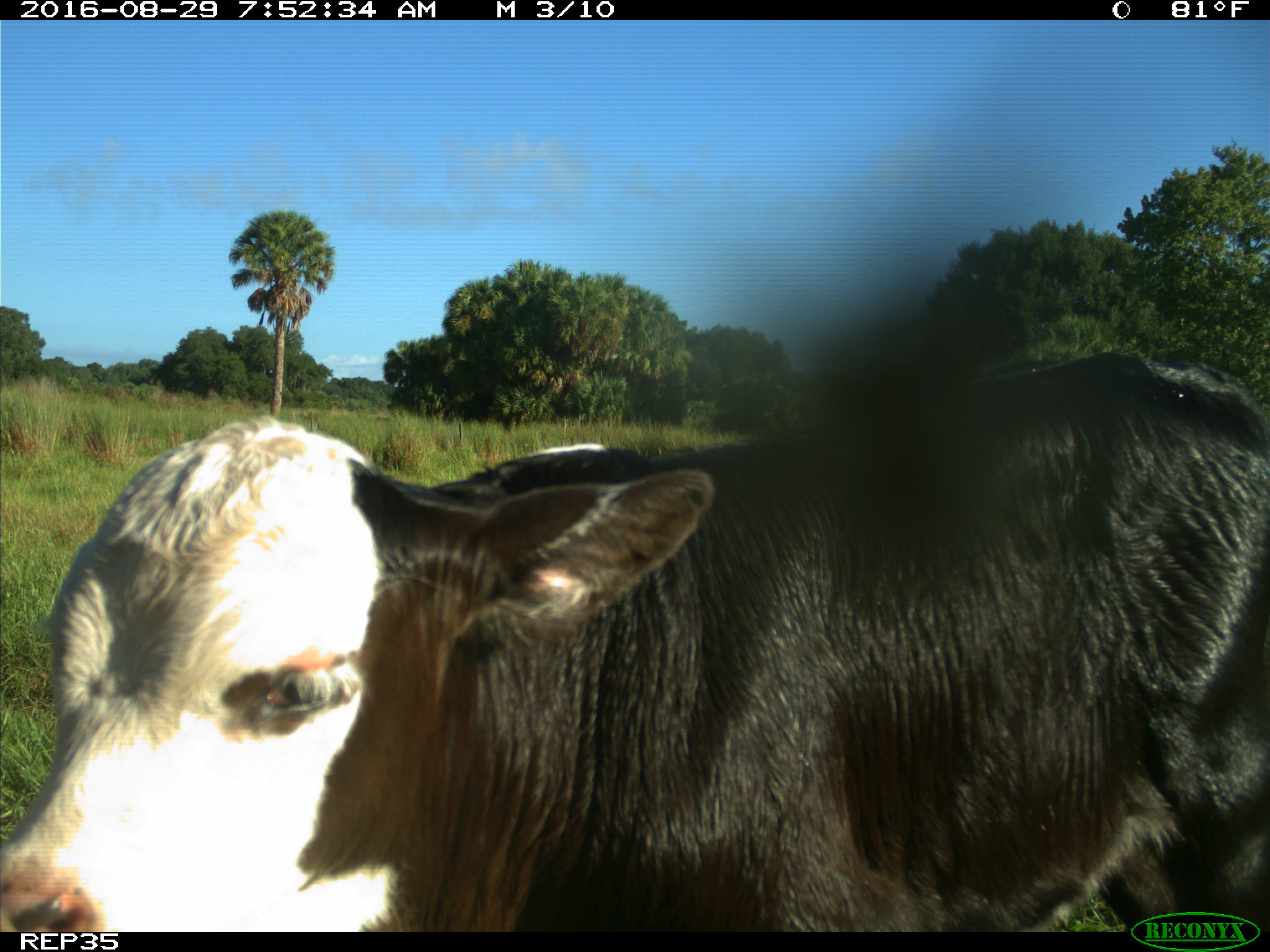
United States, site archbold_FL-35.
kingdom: Animalia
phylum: Chordata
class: Mammalia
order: Artiodactyla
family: Bovidae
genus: Bos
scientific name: Bos taurus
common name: domestic cow